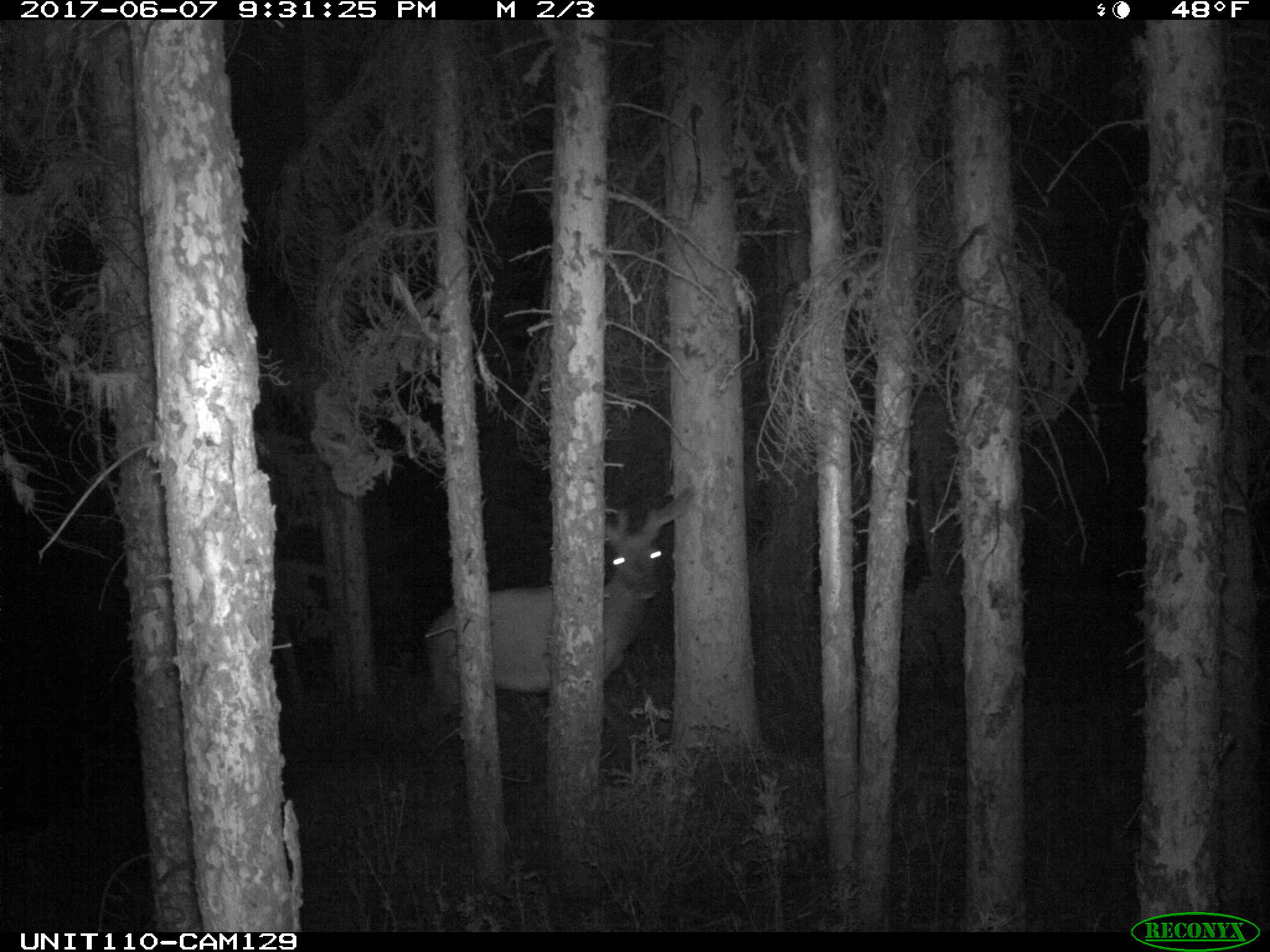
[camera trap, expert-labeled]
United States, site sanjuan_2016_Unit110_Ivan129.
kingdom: Animalia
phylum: Chordata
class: Mammalia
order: Artiodactyla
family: Cervidae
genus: Cervus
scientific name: Cervus elaphus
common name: red deer